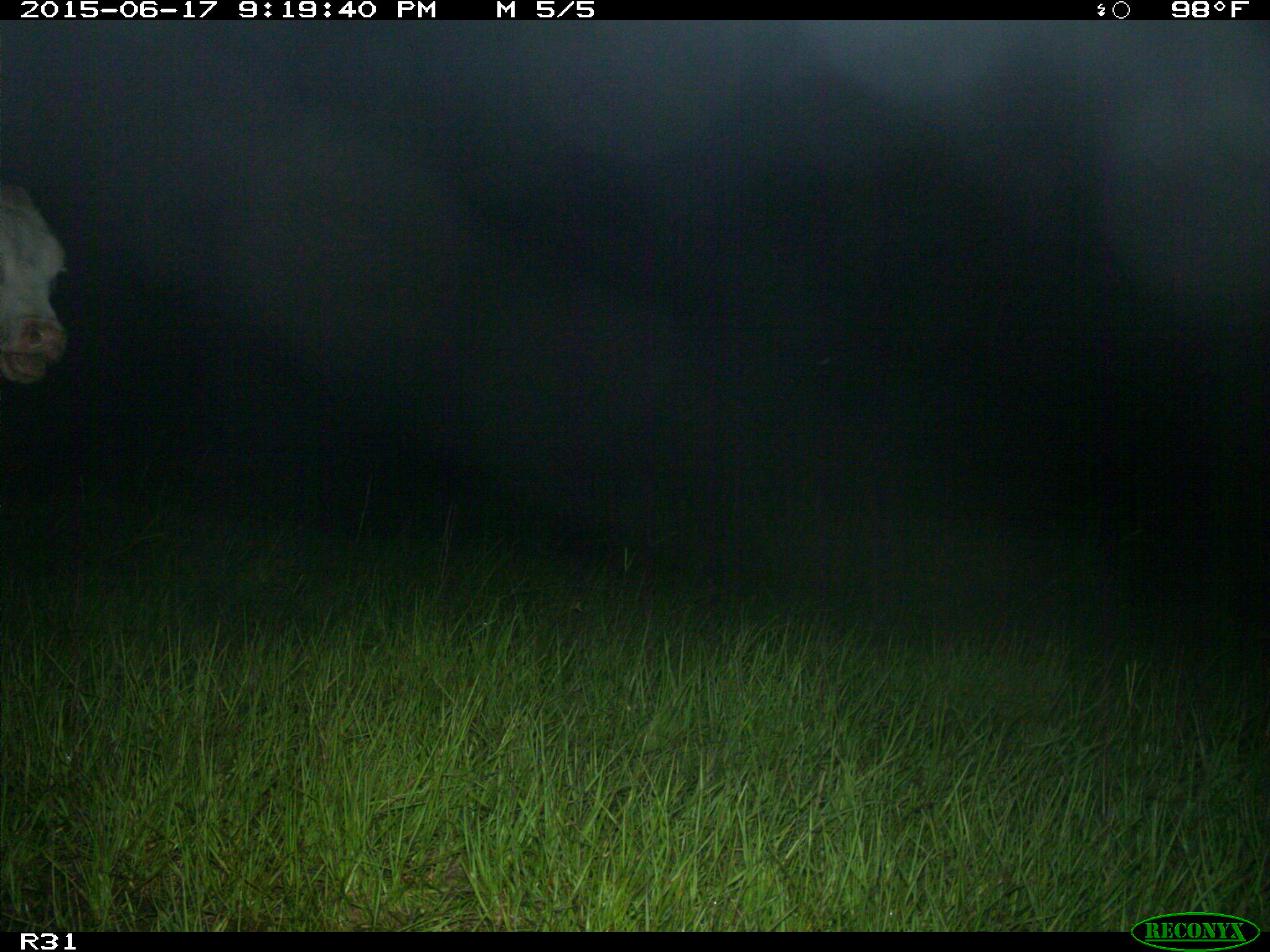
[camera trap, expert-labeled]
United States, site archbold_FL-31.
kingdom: Animalia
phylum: Chordata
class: Mammalia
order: Artiodactyla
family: Bovidae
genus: Bos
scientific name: Bos taurus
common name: domestic cow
Bos taurus (domestic cow).